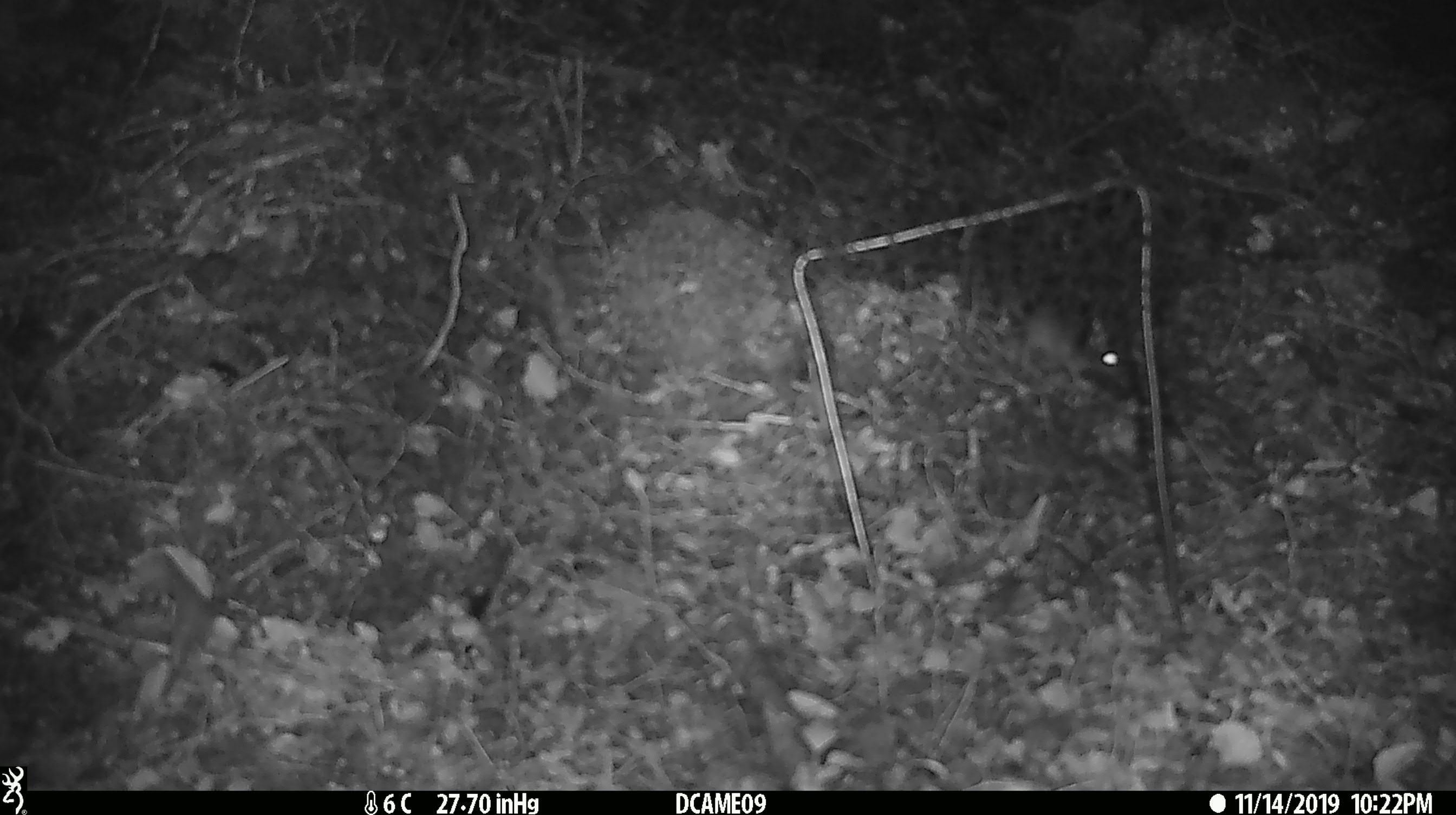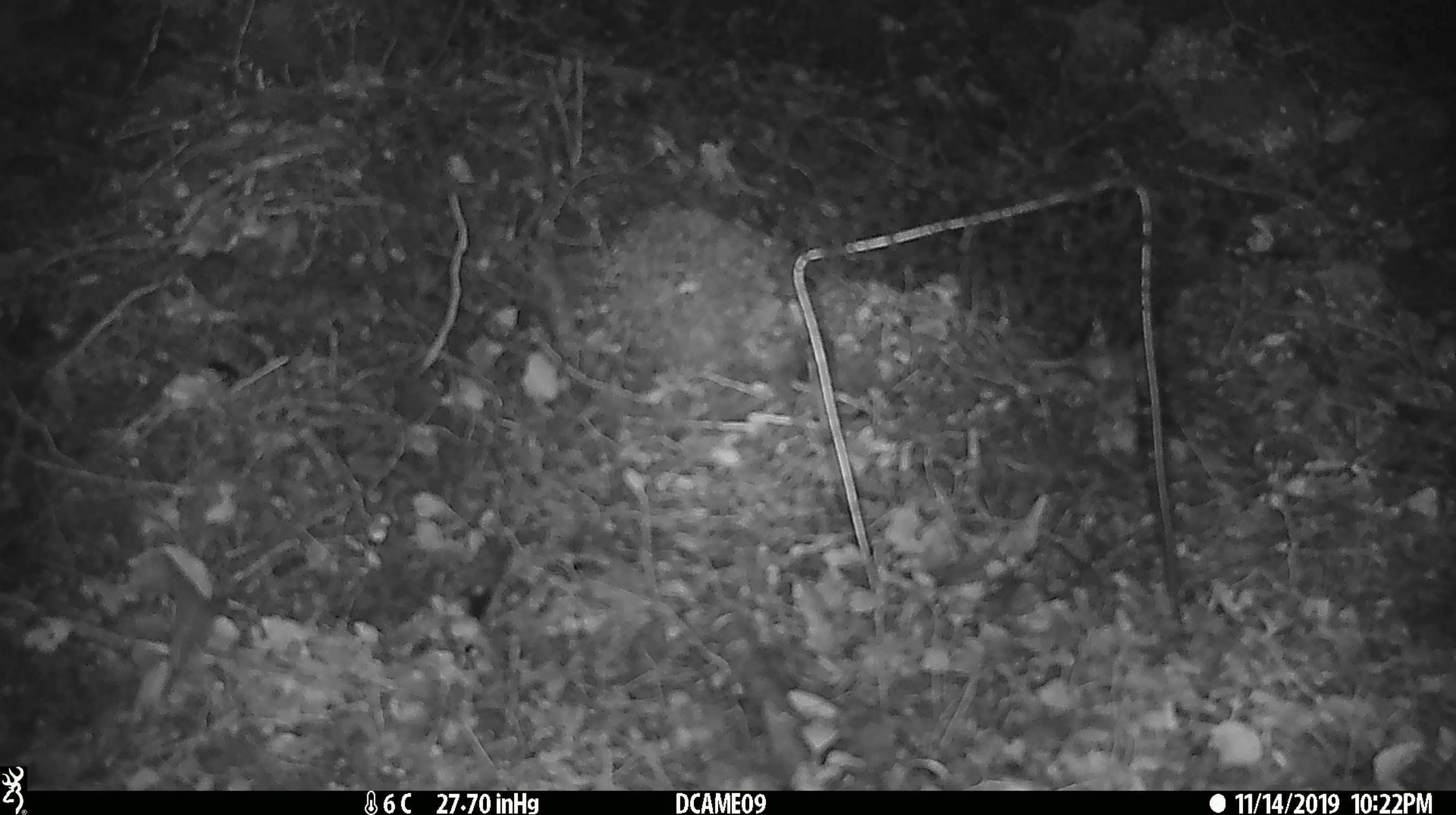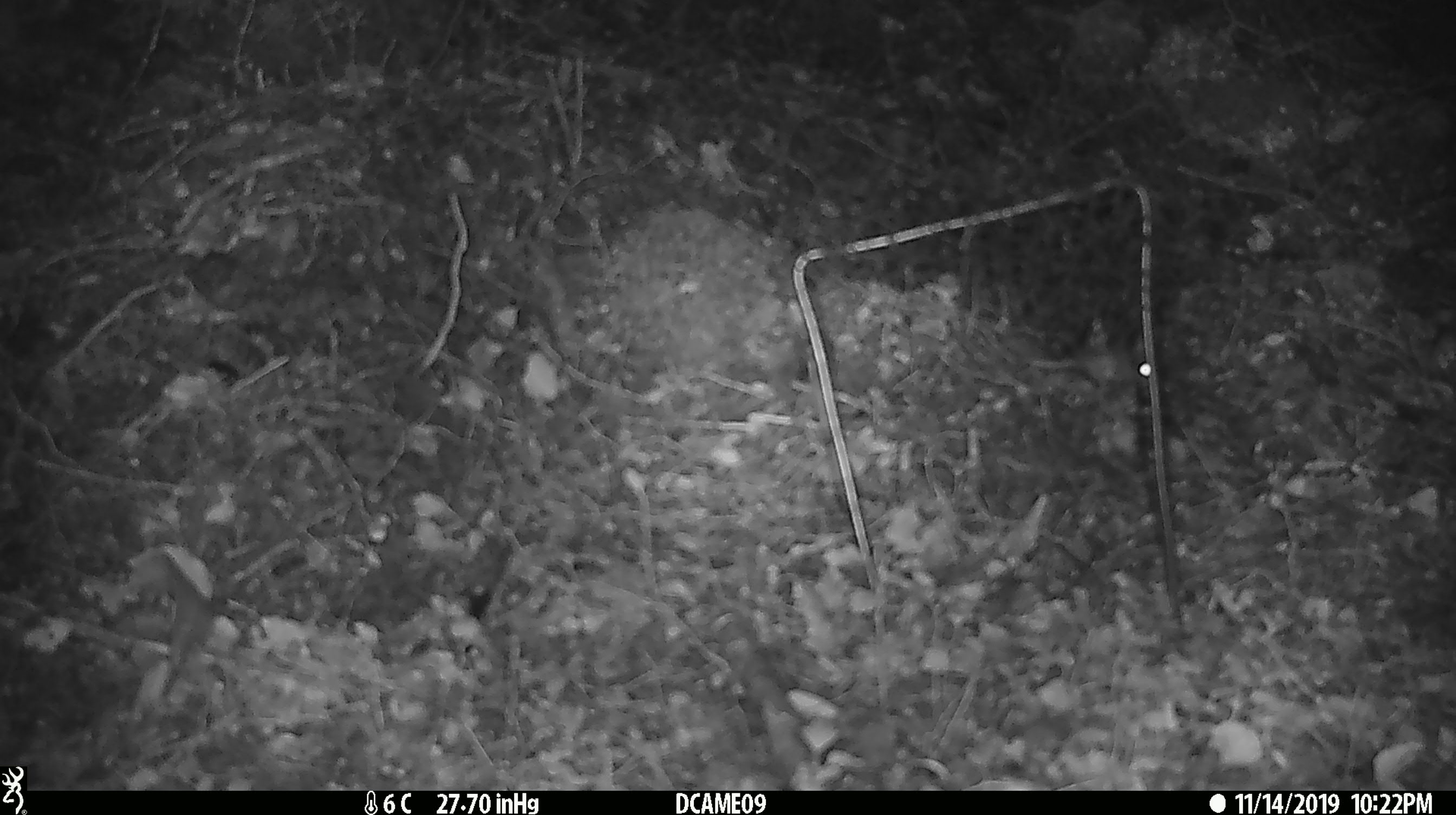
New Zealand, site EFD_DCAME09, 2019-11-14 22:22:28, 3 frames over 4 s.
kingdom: Animalia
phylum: Chordata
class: Mammalia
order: Rodentia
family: Muridae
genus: Mus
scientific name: Mus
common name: mouse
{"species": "mouse (Mus)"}